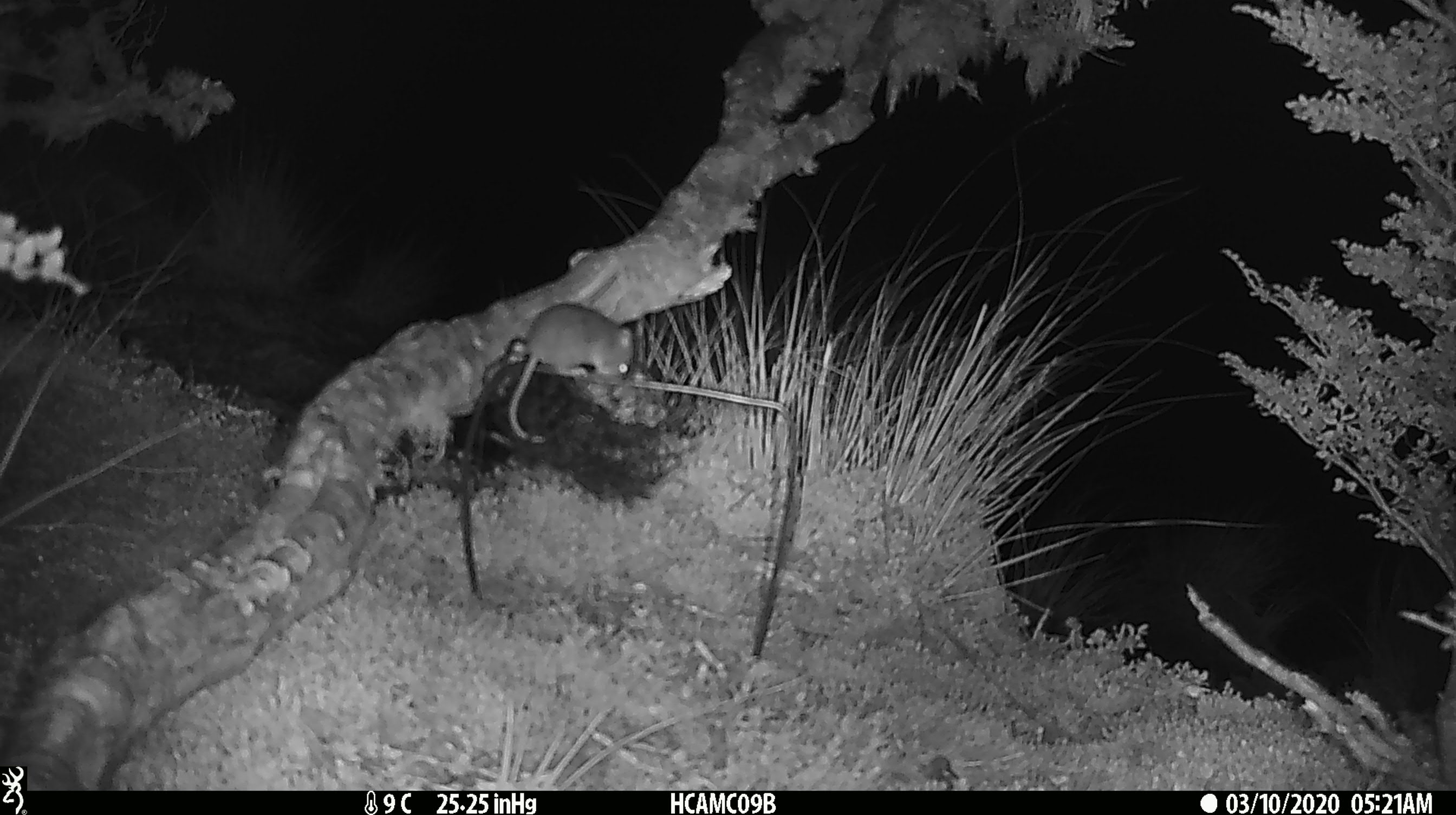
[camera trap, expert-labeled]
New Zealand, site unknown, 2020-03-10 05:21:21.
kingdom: Animalia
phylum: Chordata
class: Mammalia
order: Rodentia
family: Muridae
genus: Mus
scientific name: Mus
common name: mouse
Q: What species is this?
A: Mouse (Mus).